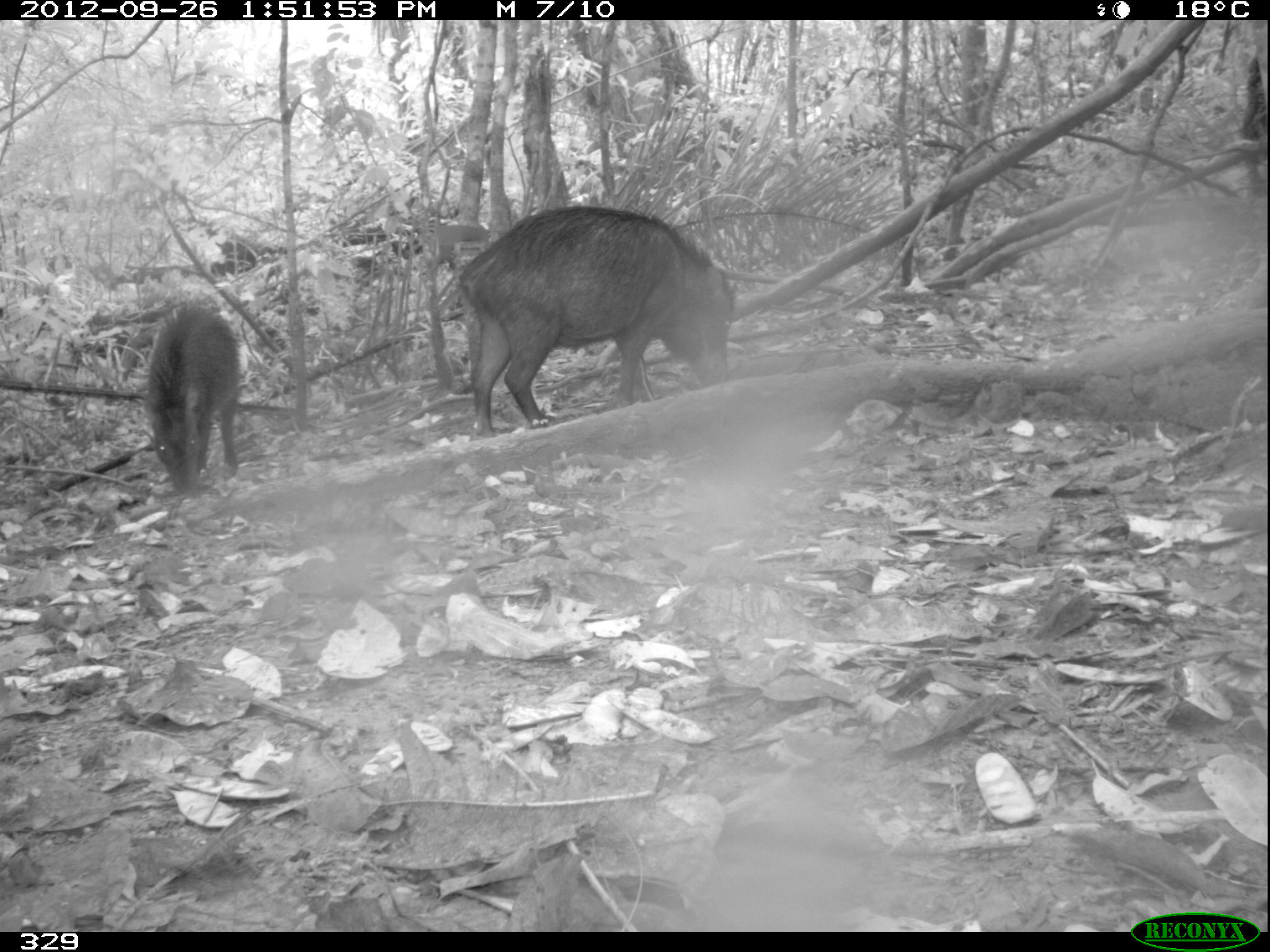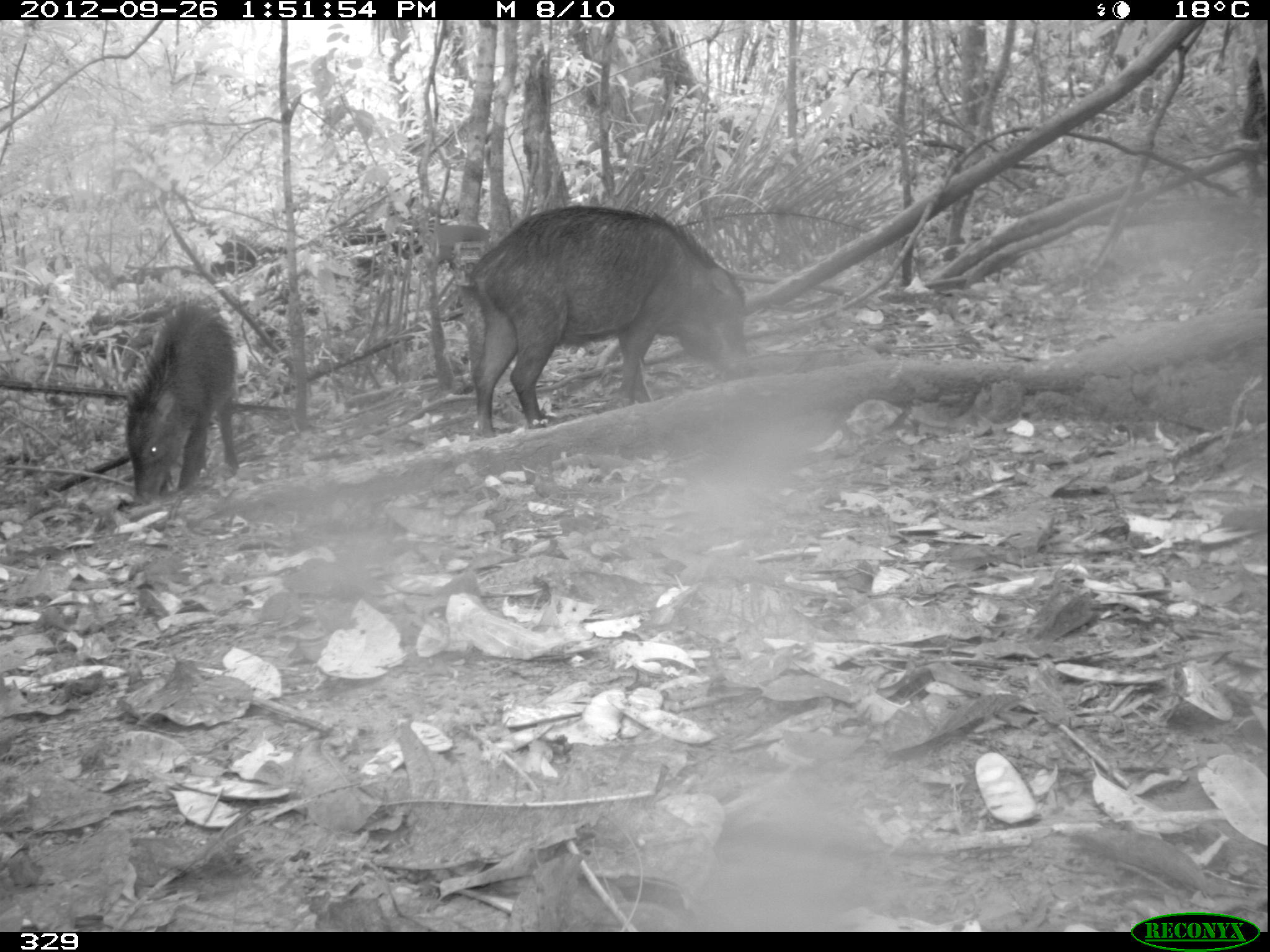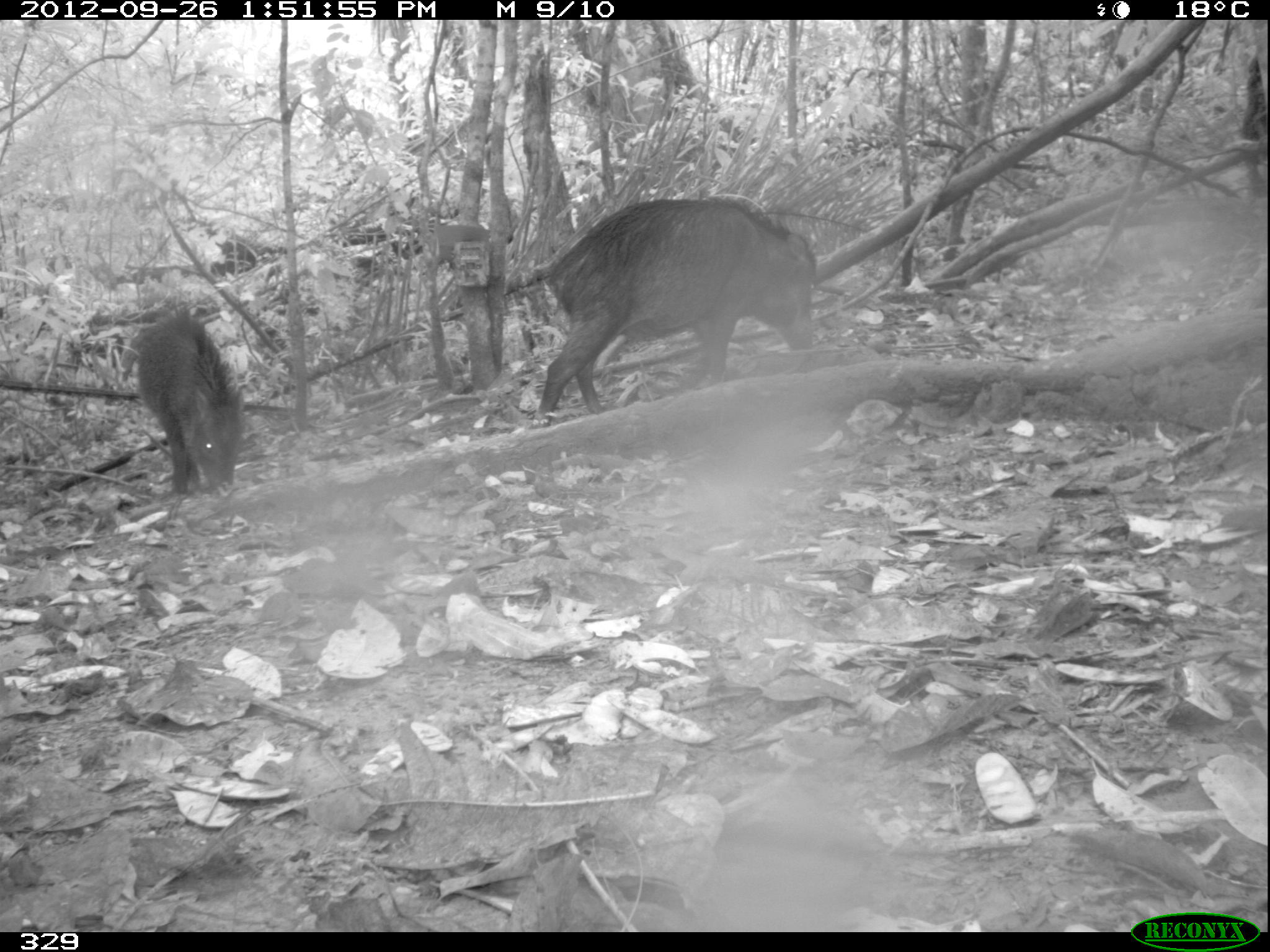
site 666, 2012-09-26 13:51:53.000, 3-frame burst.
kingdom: Animalia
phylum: Chordata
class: Mammalia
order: Artiodactyla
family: Tayassuidae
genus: Tayassu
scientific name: Tayassu pecari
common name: white-lipped peccary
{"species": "Tayassu pecari (white-lipped peccary)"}